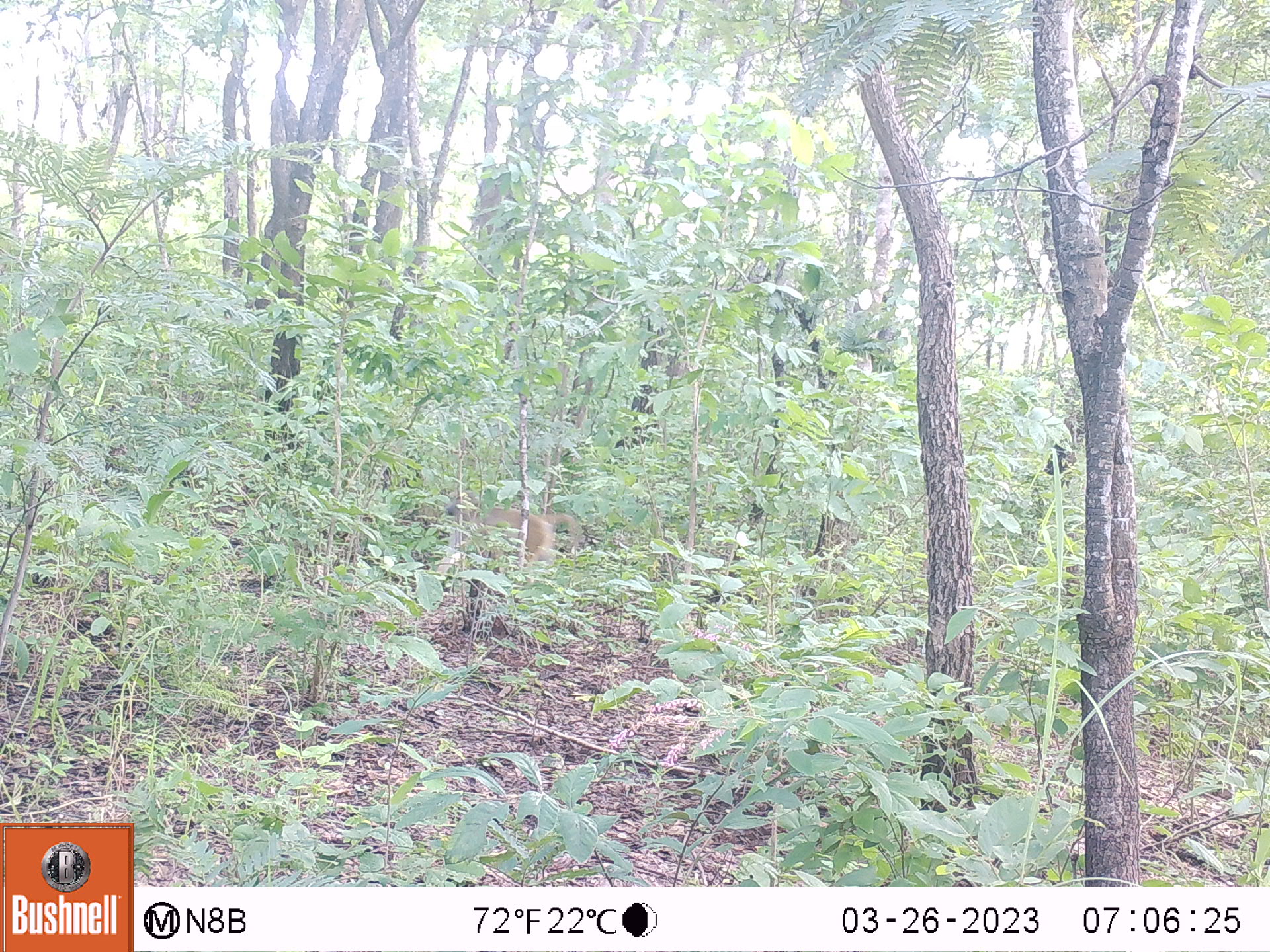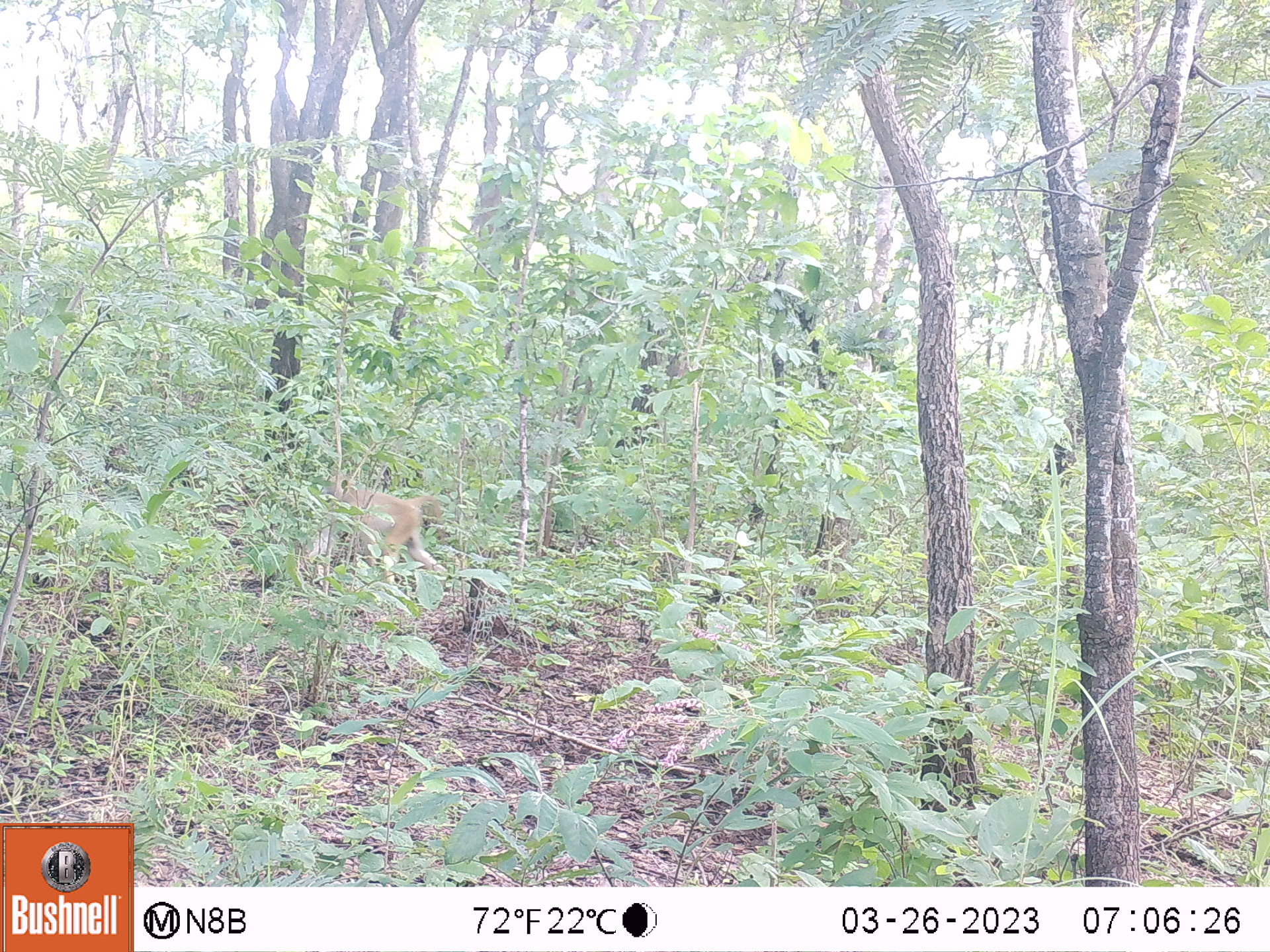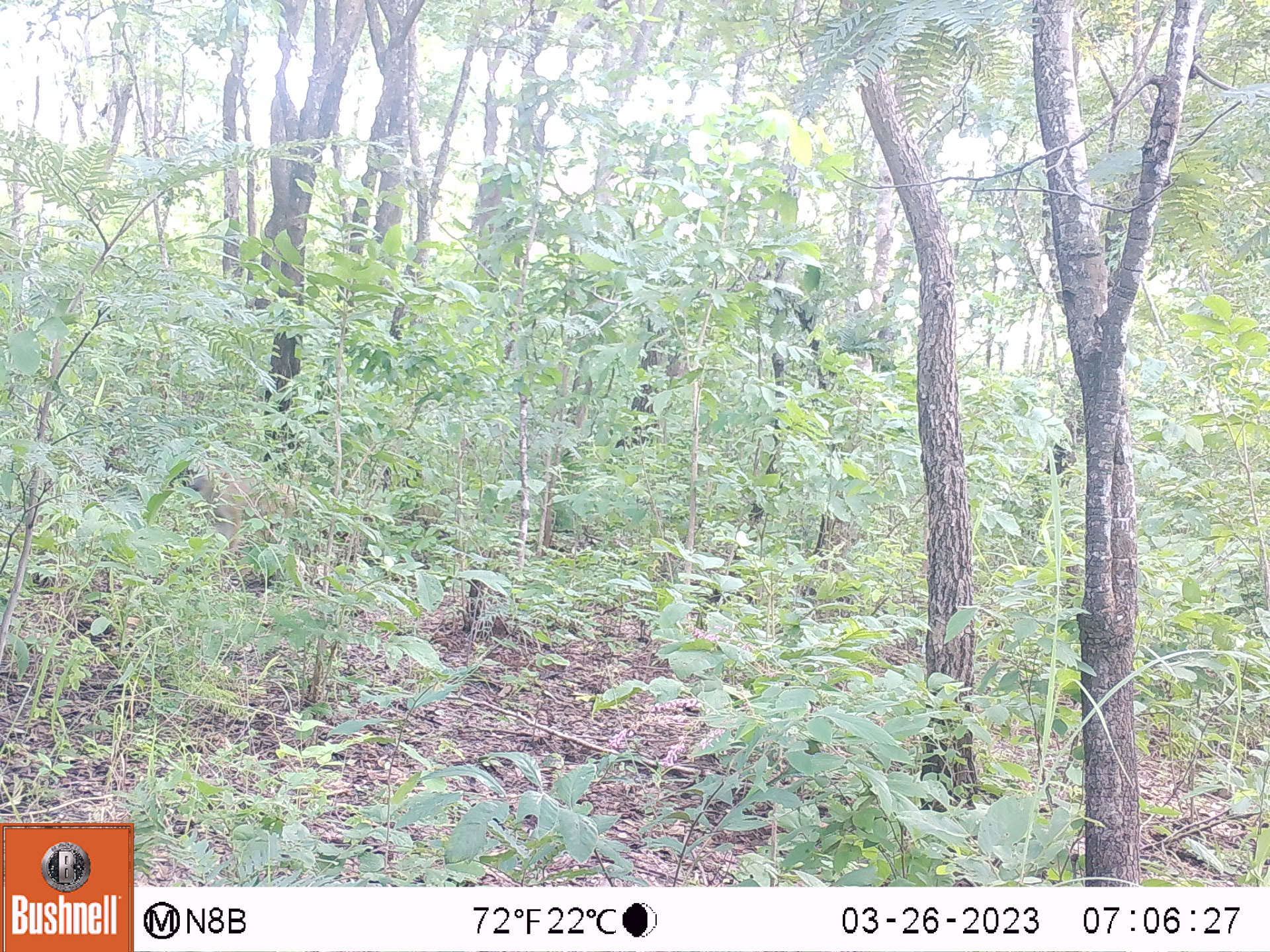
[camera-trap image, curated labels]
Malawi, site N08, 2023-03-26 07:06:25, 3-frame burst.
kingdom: Animalia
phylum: Chordata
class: Mammalia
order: Primates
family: Cercopithecidae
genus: Papio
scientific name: Papio cynocephalus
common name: yellow baboon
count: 1